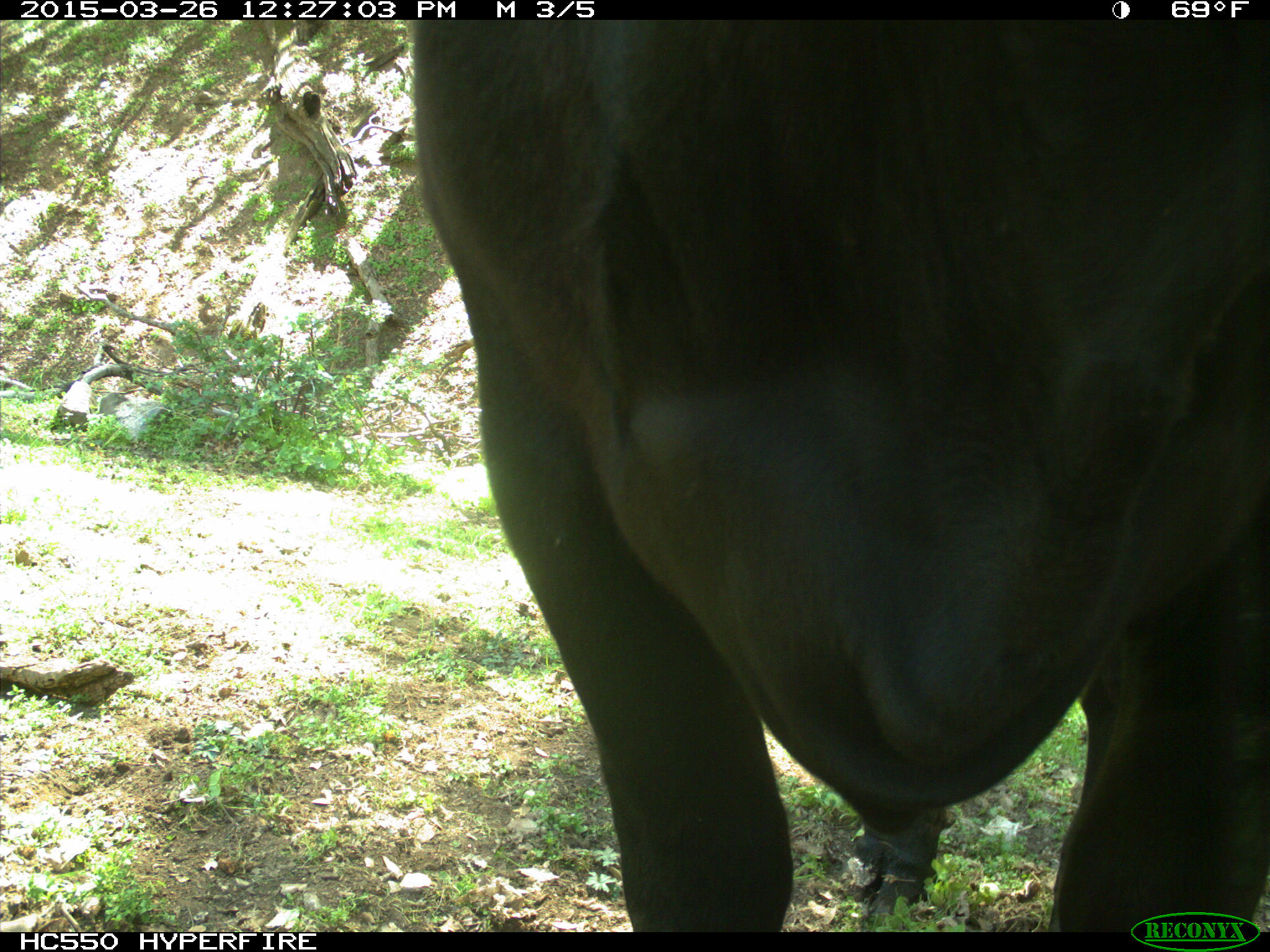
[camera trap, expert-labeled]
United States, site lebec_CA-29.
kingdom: Animalia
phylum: Chordata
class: Mammalia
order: Artiodactyla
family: Bovidae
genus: Bos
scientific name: Bos taurus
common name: domestic cow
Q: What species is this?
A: Bos taurus (domestic cow).